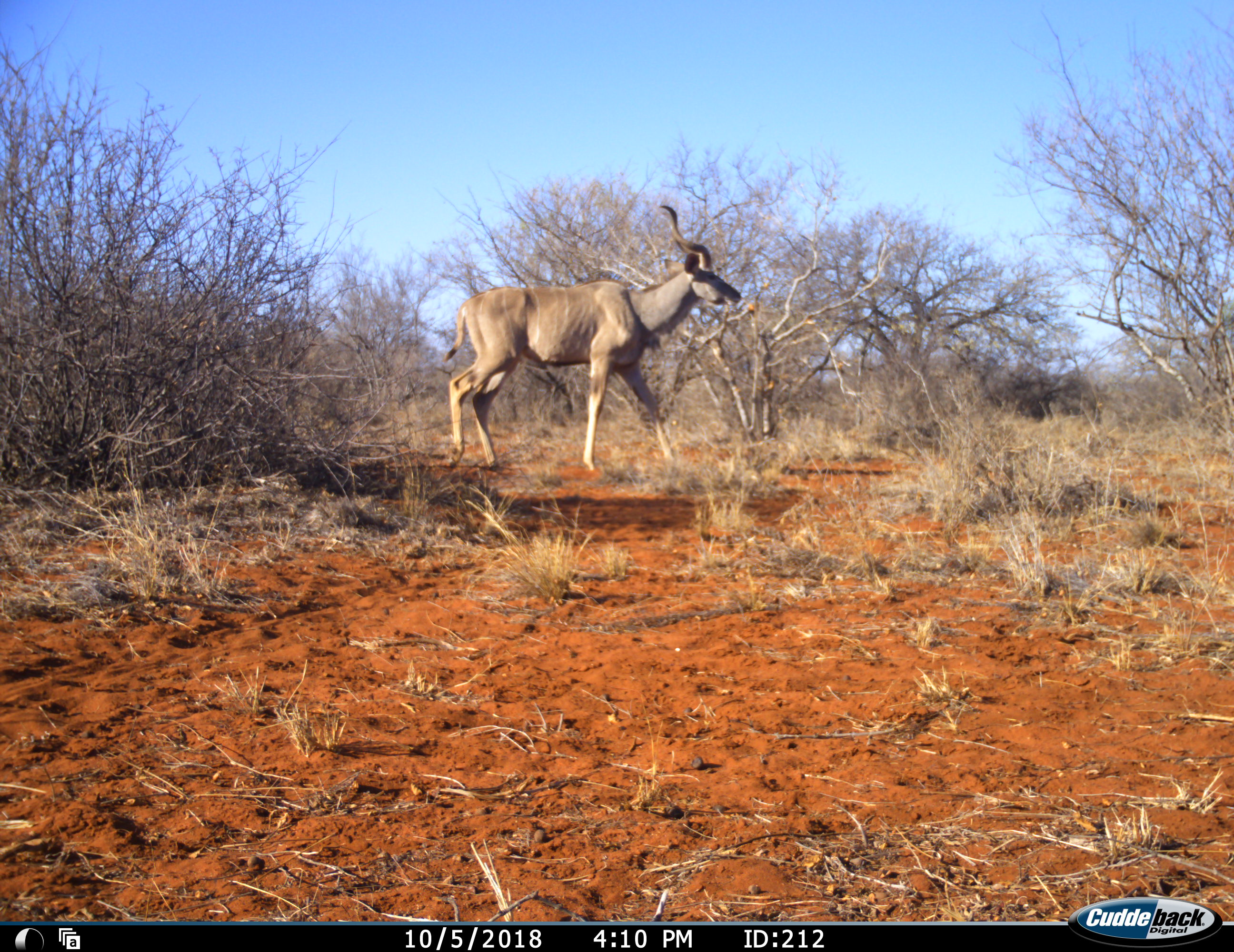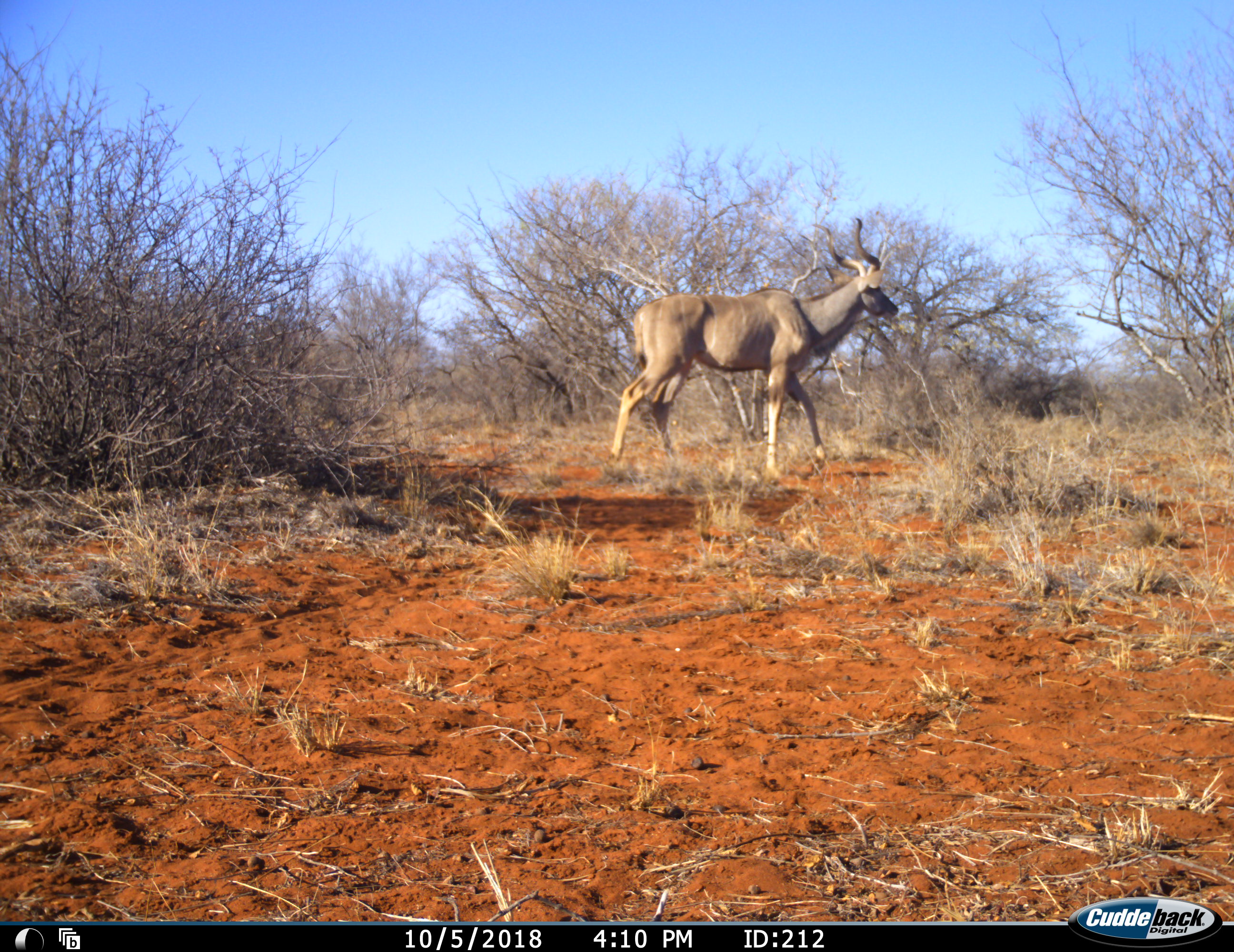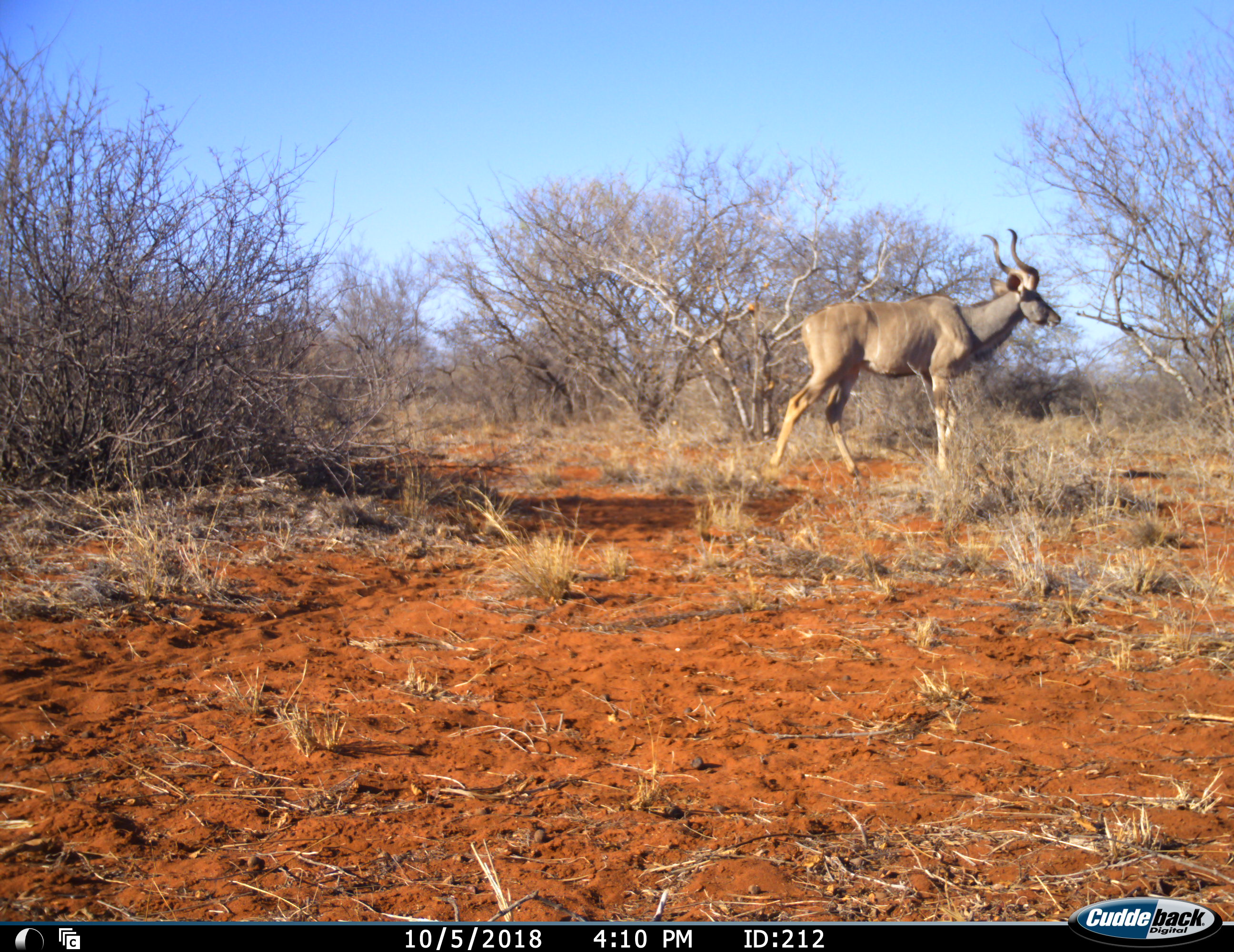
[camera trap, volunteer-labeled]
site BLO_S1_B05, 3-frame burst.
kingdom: Animalia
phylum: Chordata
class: Mammalia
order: Artiodactyla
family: Bovidae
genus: Tragelaphus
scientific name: Tragelaphus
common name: kudu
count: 1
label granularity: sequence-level